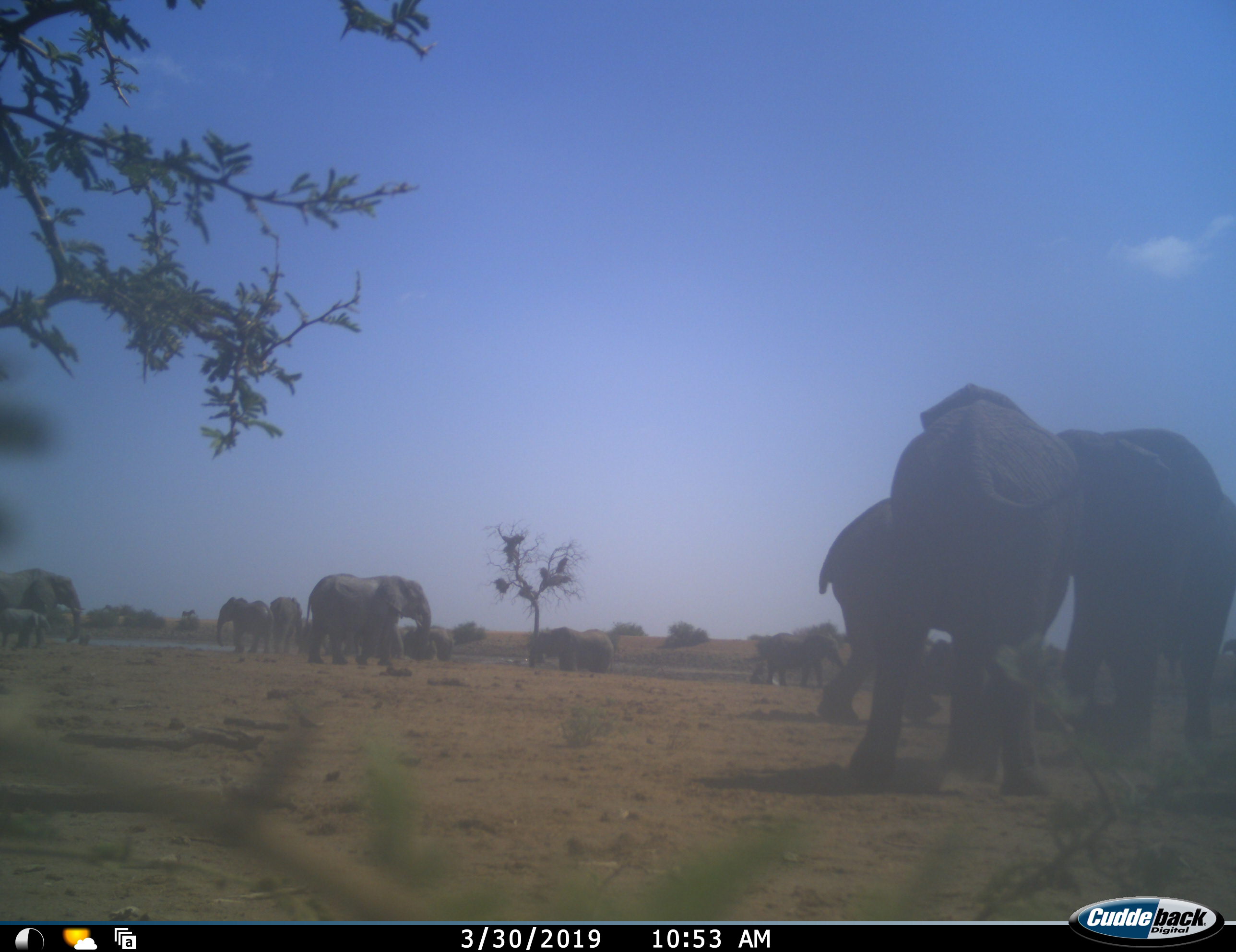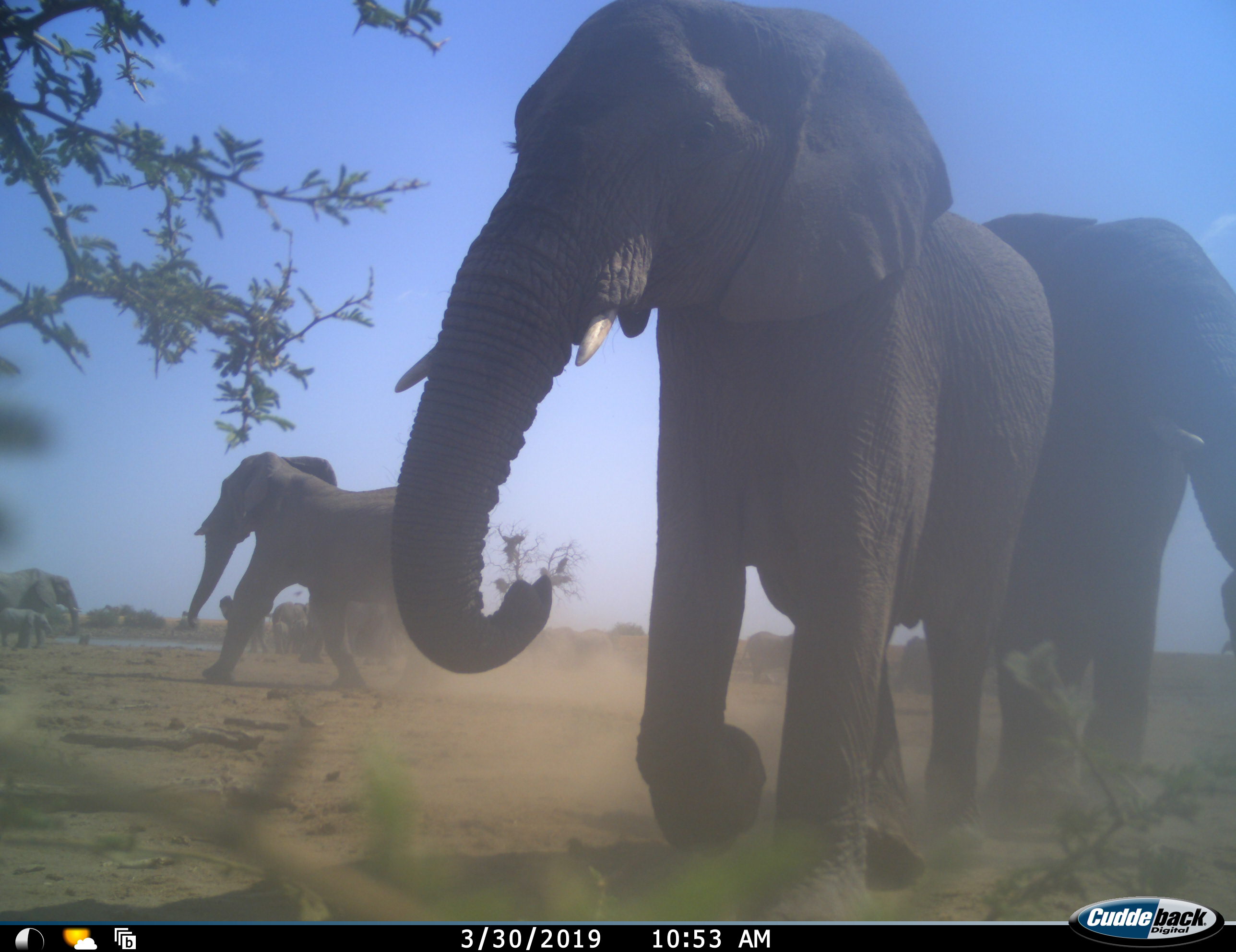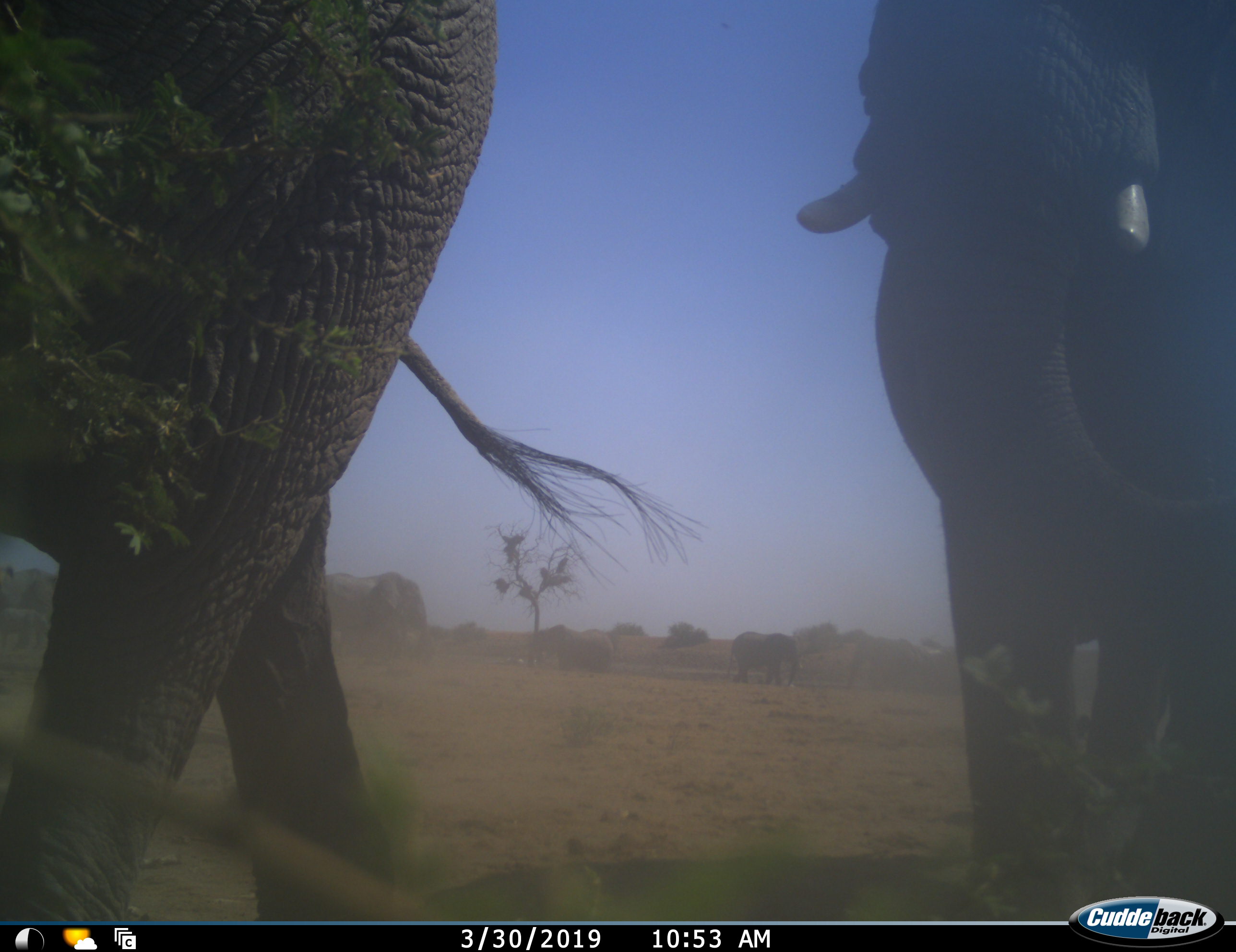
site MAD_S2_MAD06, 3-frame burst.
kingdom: Animalia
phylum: Chordata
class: Mammalia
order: Proboscidea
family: Elephantidae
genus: Loxodonta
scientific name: Loxodonta africana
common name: african bush elephant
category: elephant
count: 11-50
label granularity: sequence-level